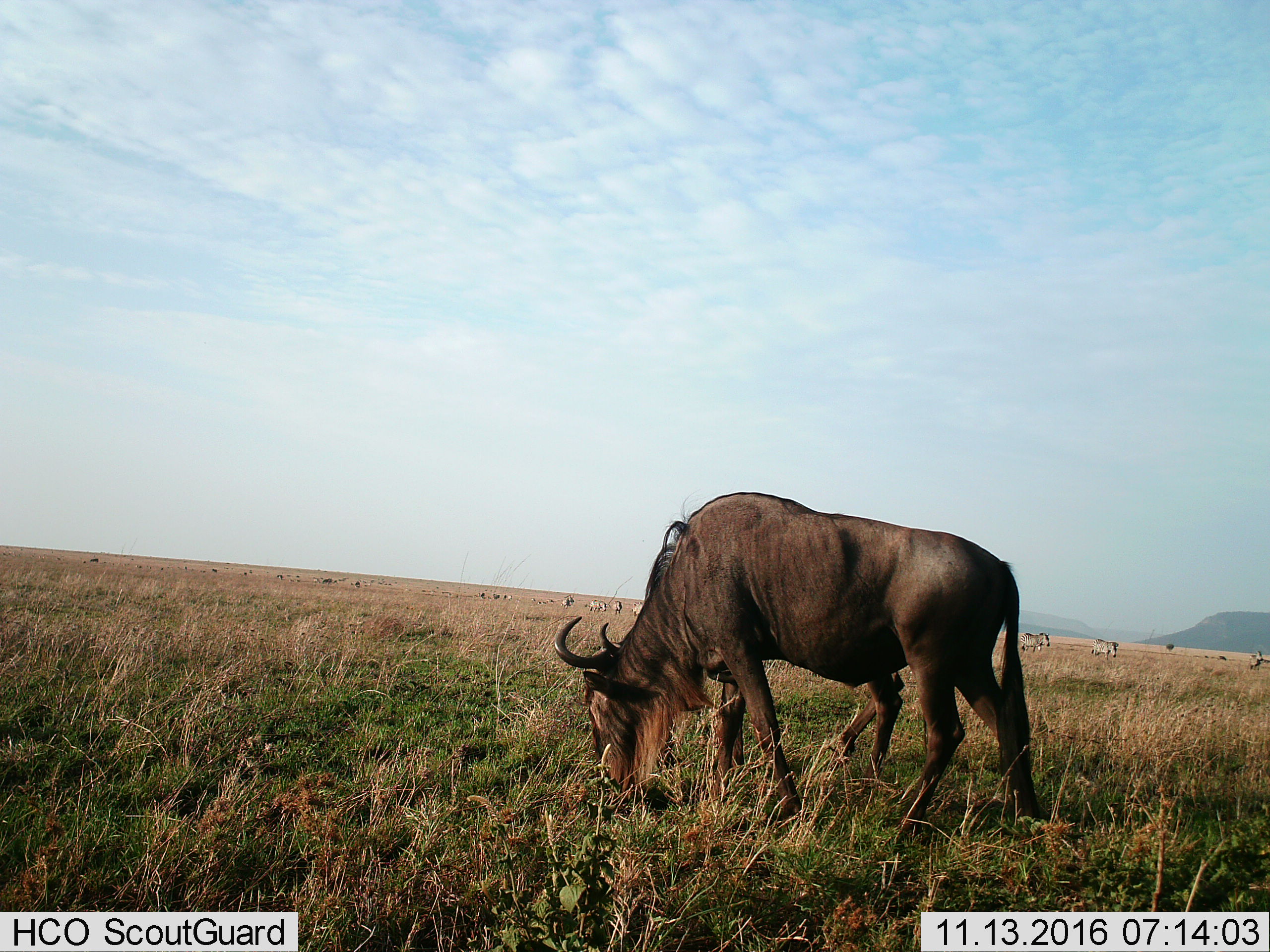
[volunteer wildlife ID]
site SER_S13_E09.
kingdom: Animalia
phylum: Chordata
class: Mammalia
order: Artiodactyla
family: Bovidae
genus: Connochaetes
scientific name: Connochaetes taurinus taurinus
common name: blue wildebeest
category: wildebeestblue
Wildebeestblue (blue wildebeest) (Connochaetes taurinus taurinus), count 2. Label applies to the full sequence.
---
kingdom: Animalia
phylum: Chordata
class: Mammalia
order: Perissodactyla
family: Equidae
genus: Equus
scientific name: Equus quagga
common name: plains zebra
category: zebraplains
Zebraplains (plains zebra) (Equus quagga), count 11-50. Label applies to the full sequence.